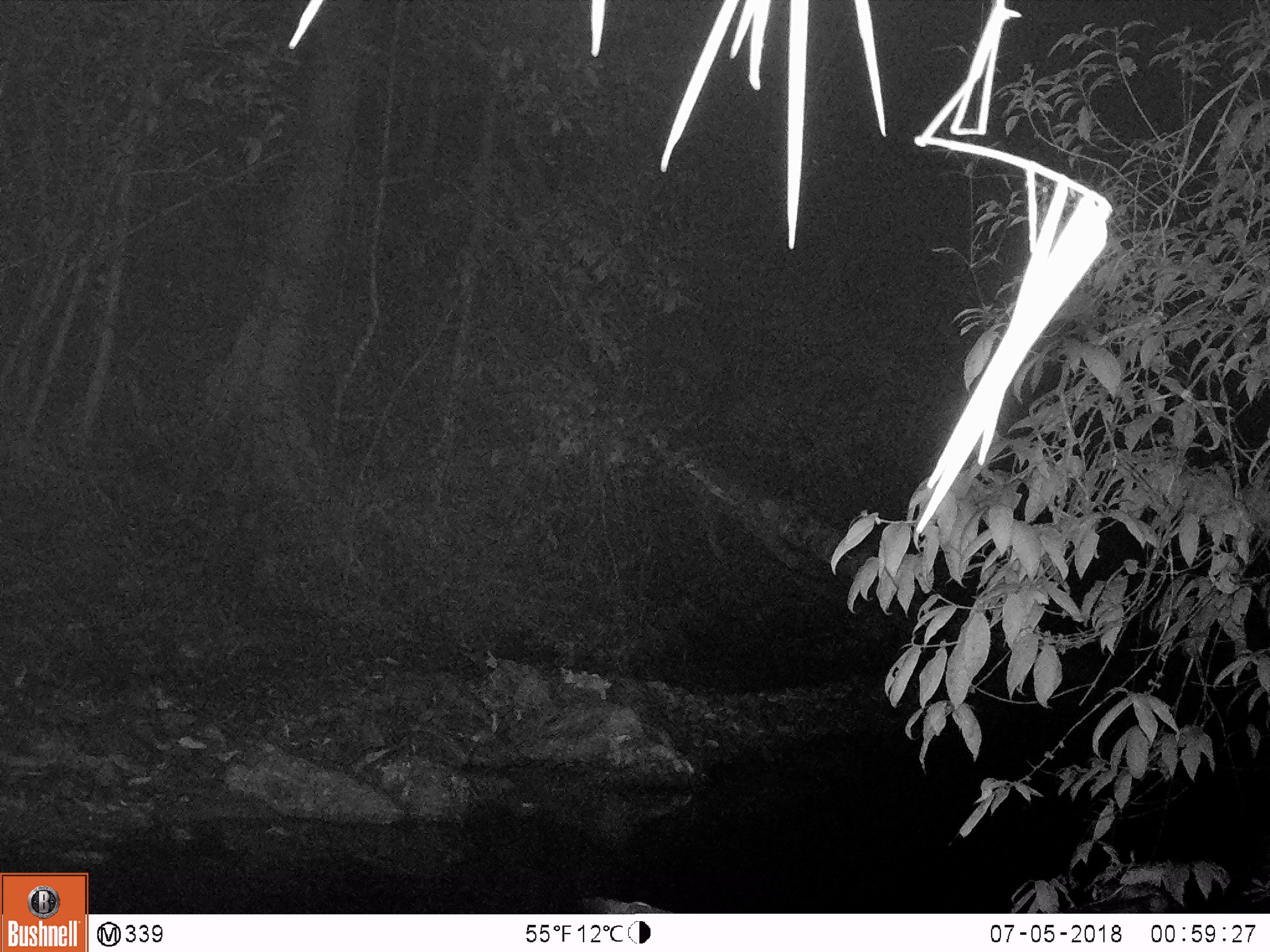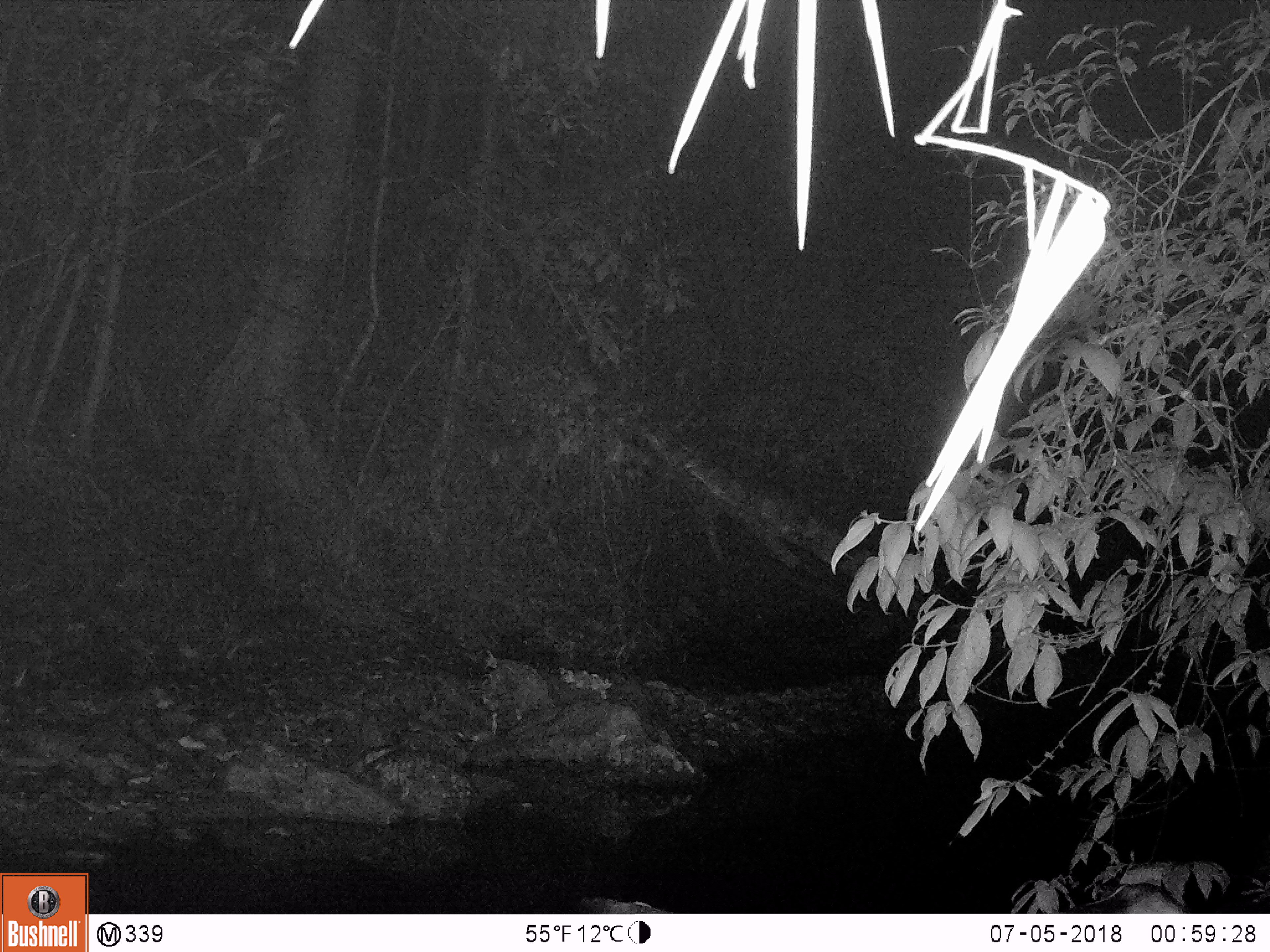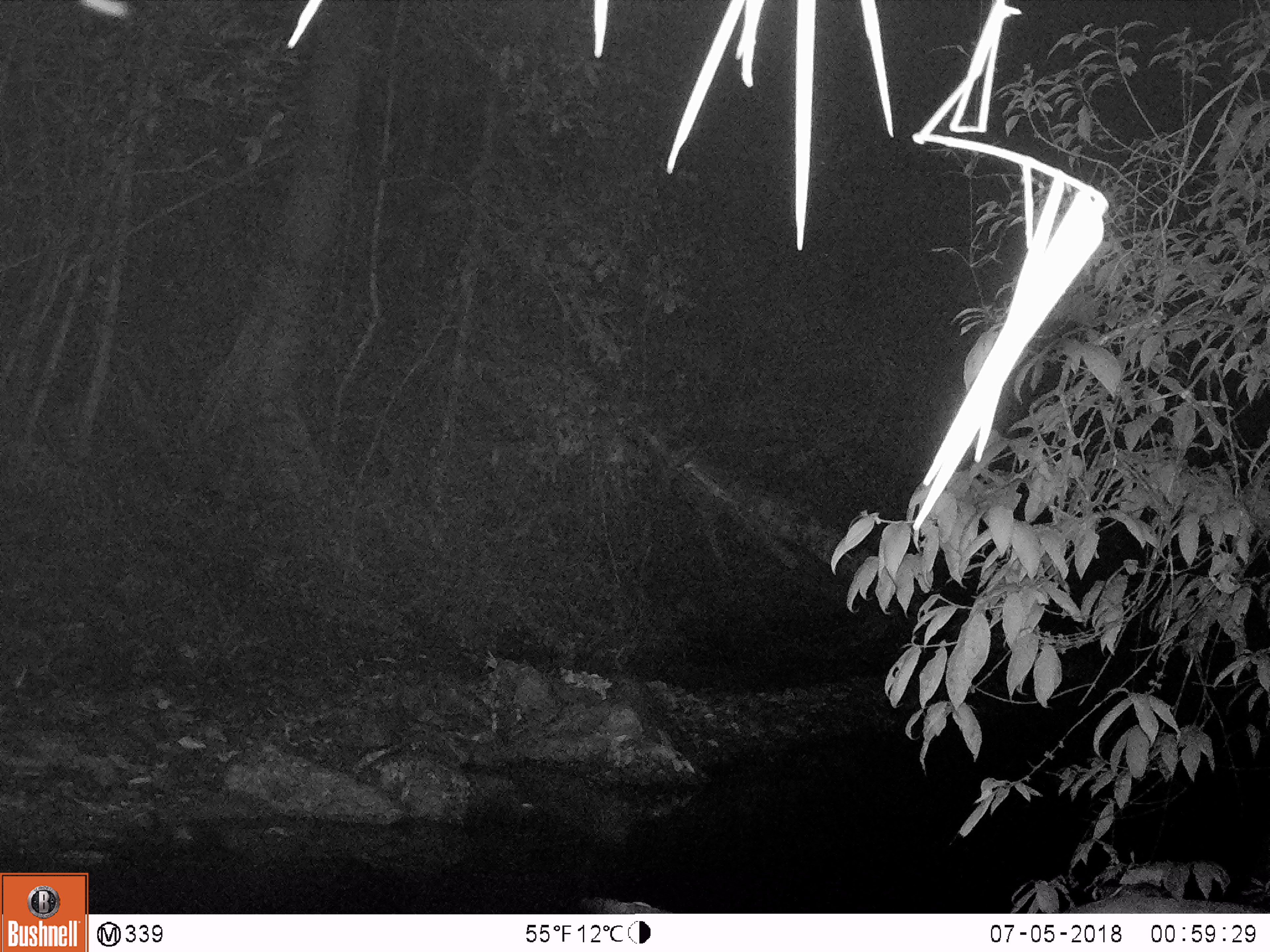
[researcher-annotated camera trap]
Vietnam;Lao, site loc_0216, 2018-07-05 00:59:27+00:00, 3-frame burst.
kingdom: Animalia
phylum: Chordata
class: Mammalia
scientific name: Mammalia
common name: mammal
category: unidentified mammal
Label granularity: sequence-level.